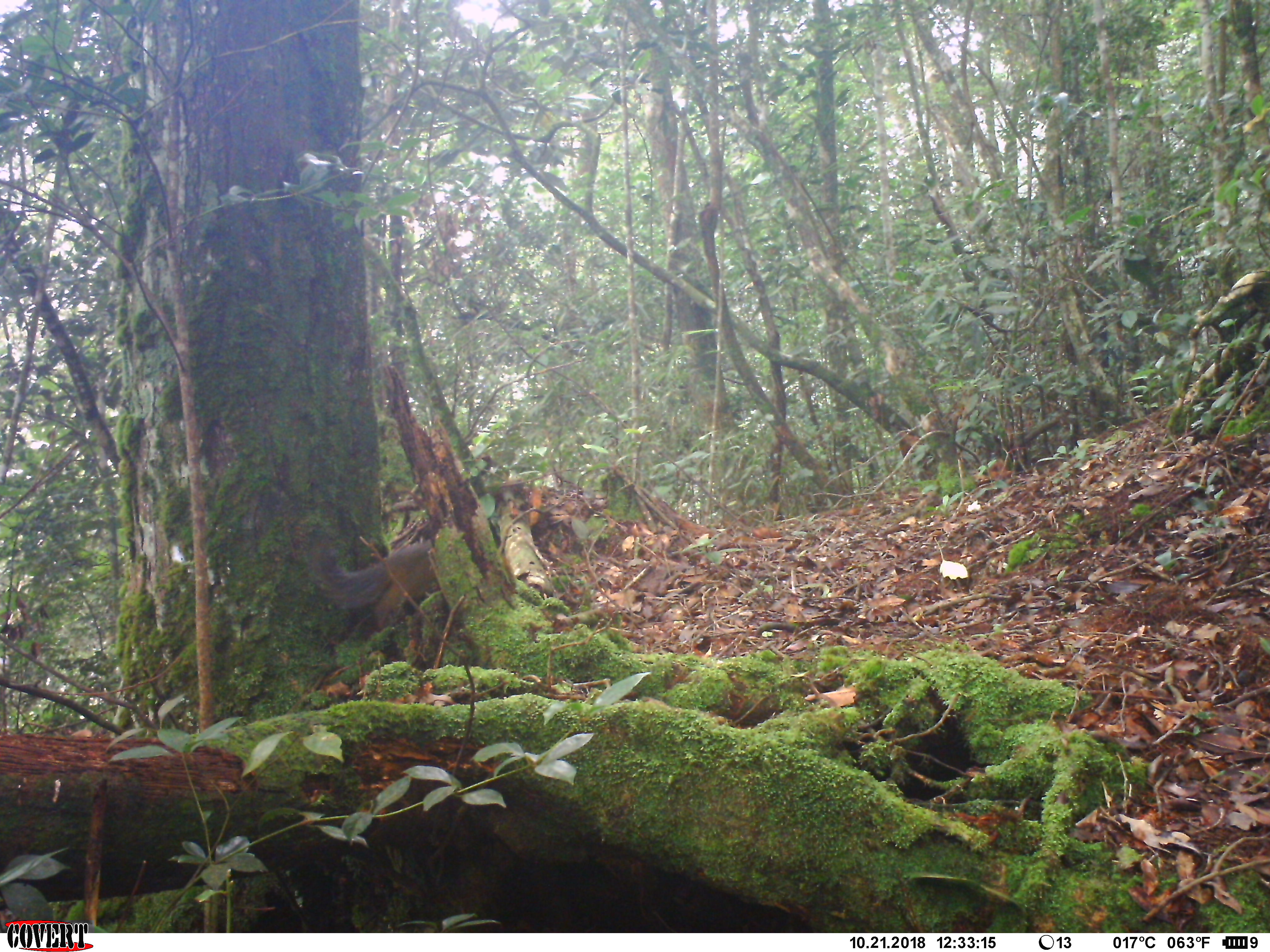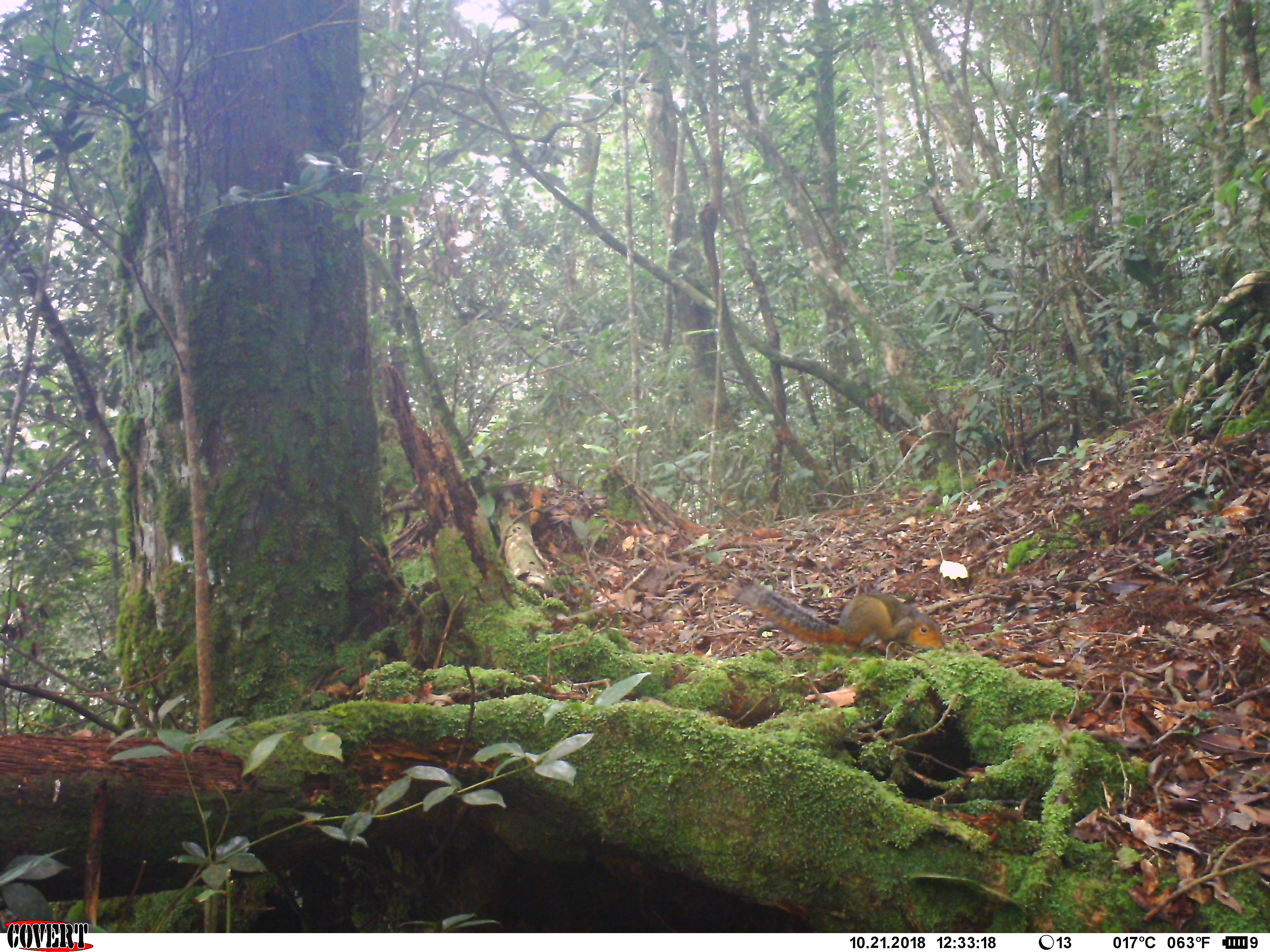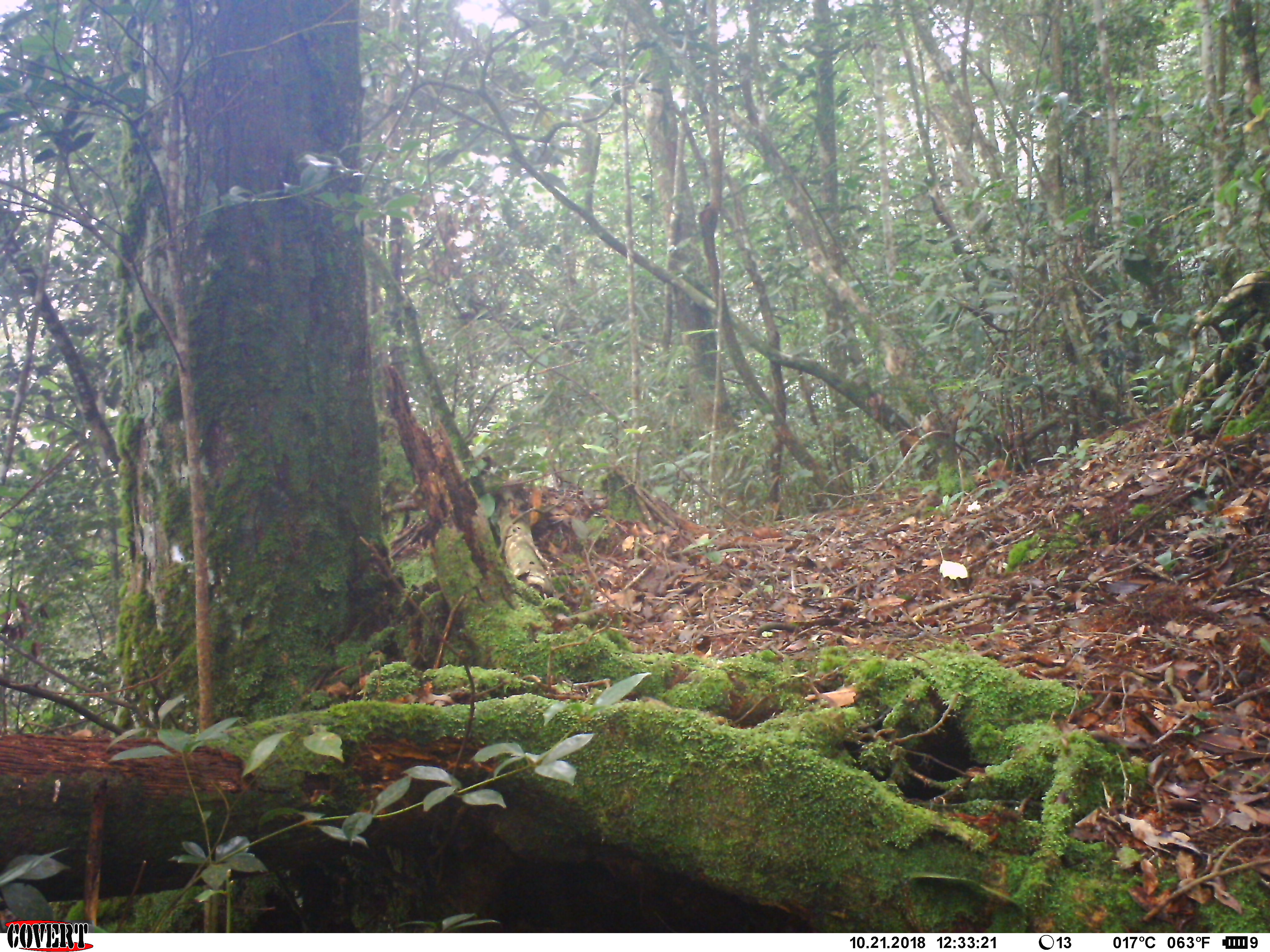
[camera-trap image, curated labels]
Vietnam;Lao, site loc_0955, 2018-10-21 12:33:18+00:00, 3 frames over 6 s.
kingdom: Animalia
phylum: Chordata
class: Mammalia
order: Rodentia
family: Sciuridae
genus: Dremomys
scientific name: Dremomys rufigenis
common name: red-cheeked squirrel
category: red cheeked squirrel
Red cheeked squirrel (red-cheeked squirrel) (Dremomys rufigenis). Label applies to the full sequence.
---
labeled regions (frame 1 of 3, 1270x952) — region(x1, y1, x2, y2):
red cheeked squirrel: region(305, 526, 436, 631)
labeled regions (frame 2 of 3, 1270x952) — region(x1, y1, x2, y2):
red cheeked squirrel: region(735, 582, 947, 660)